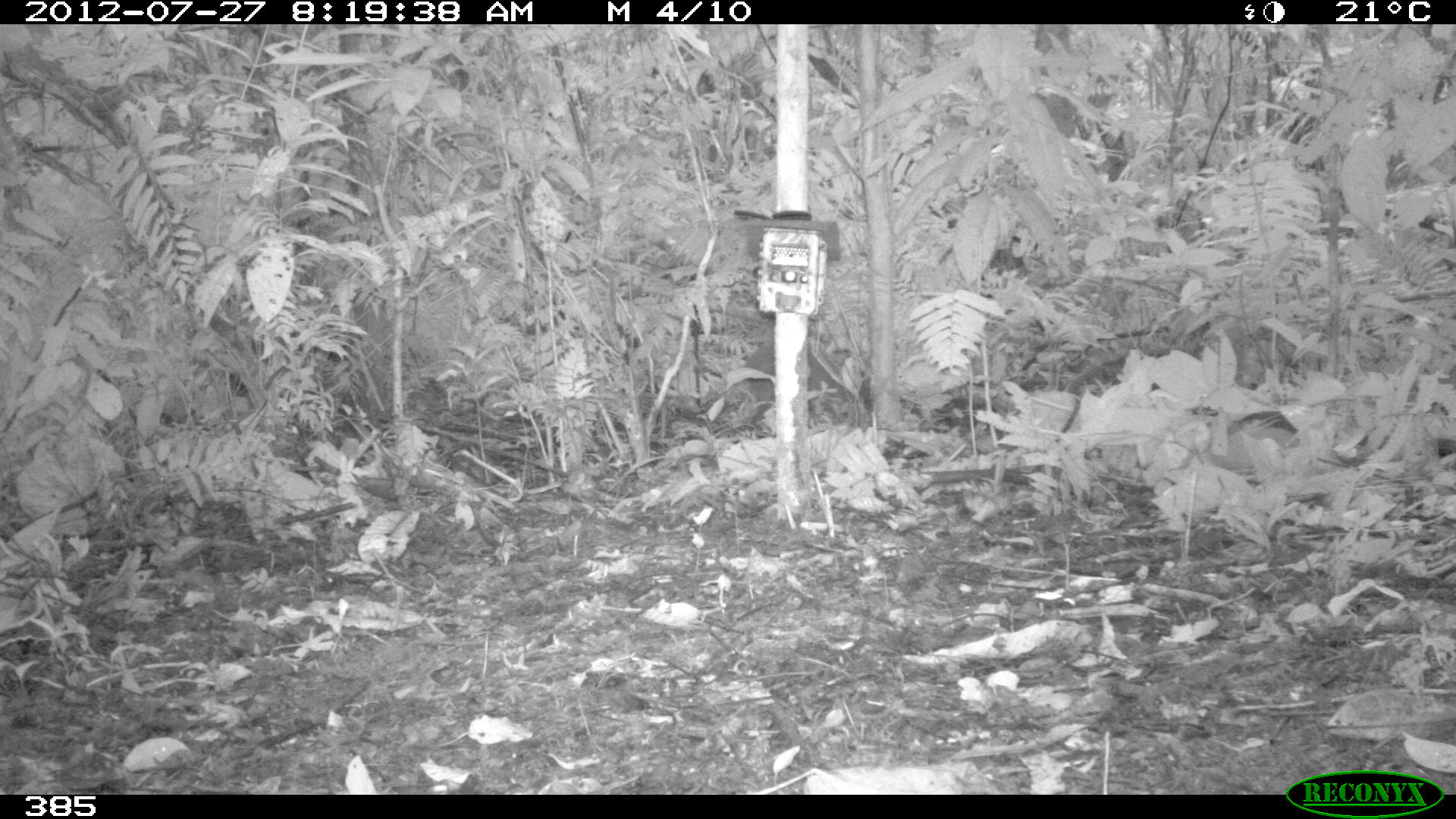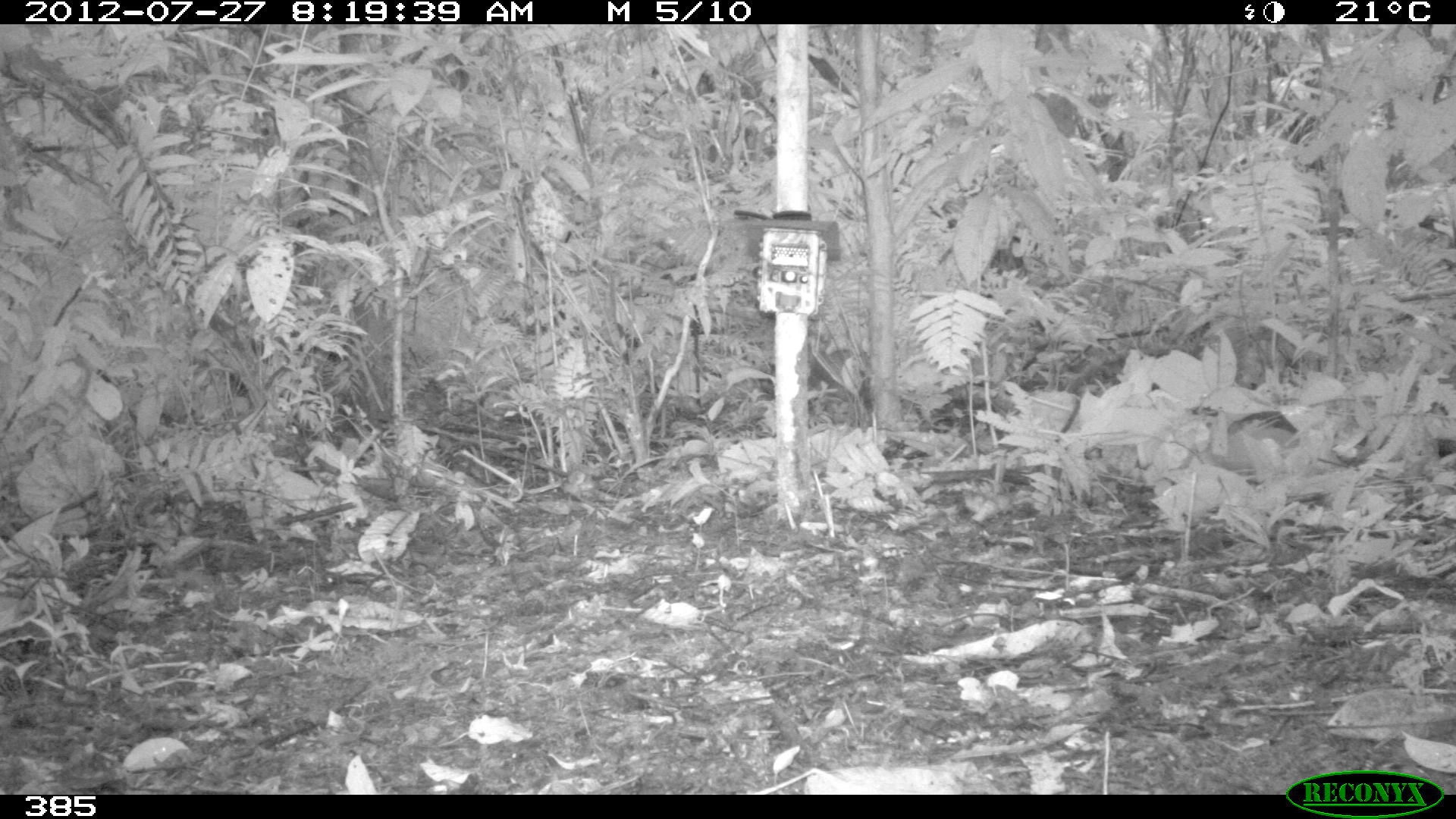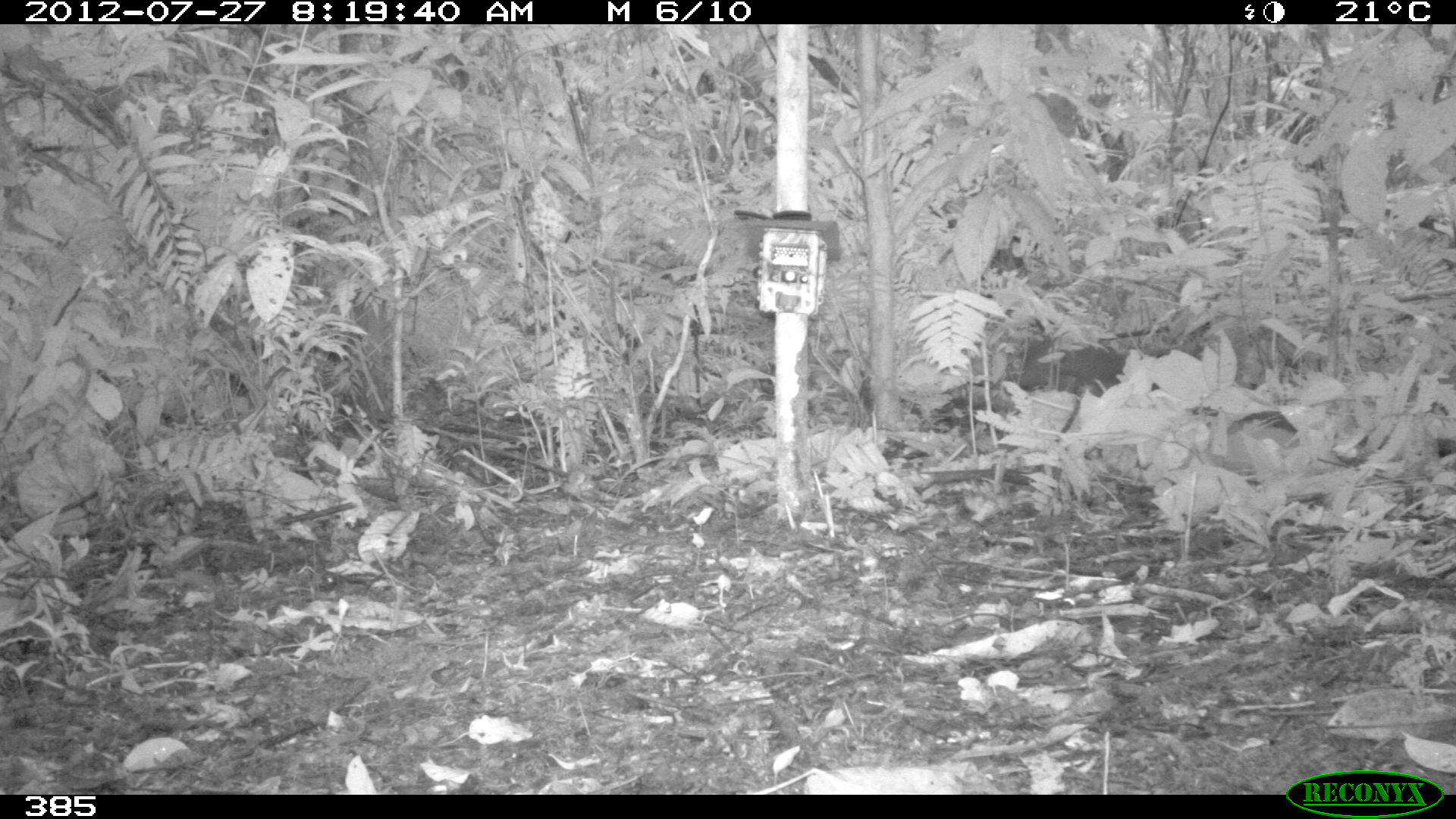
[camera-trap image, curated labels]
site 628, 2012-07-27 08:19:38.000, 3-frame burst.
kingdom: Animalia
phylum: Chordata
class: Mammalia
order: Rodentia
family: Dasyproctidae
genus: Dasyprocta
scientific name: Dasyprocta punctata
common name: central american agouti